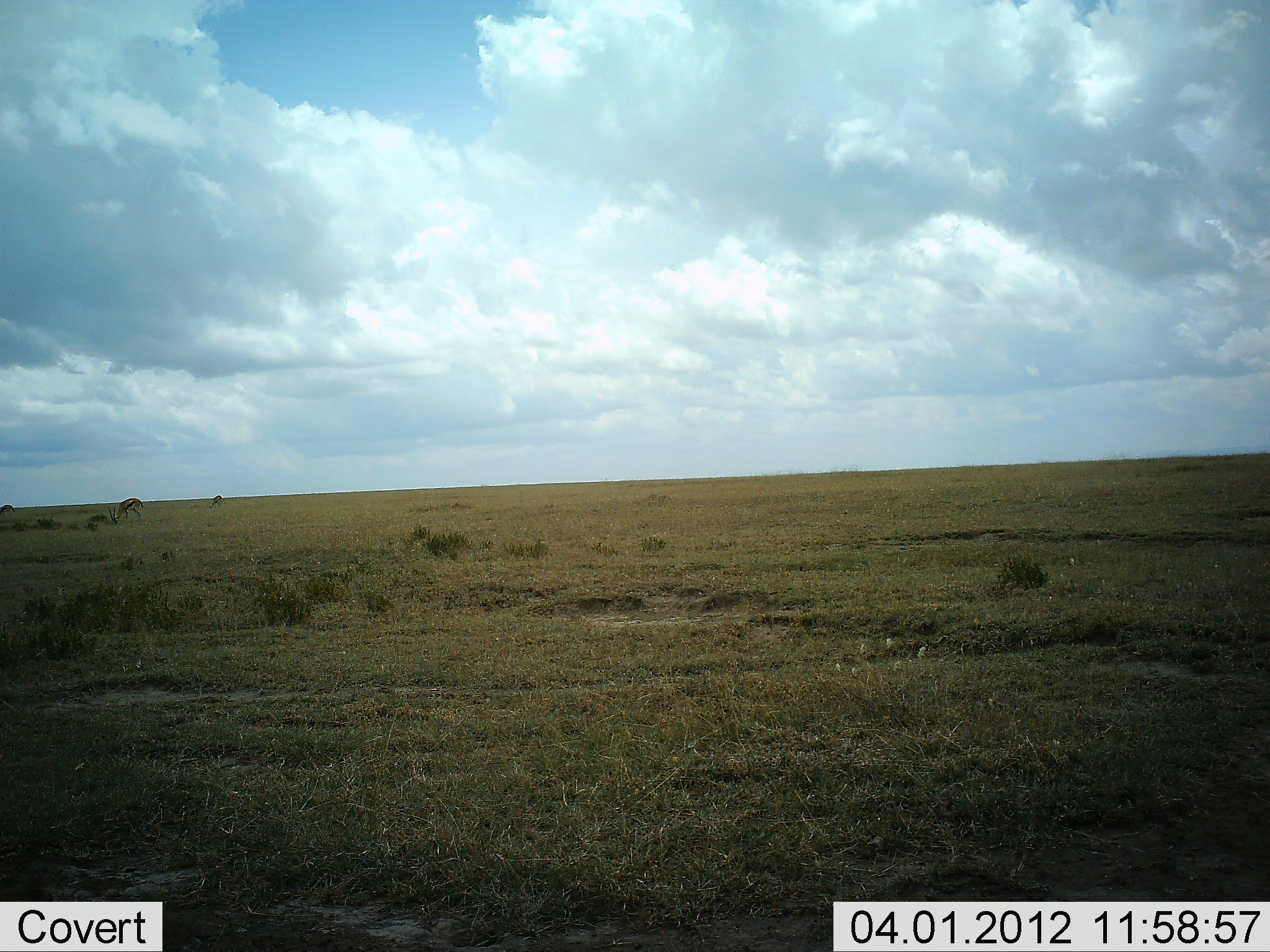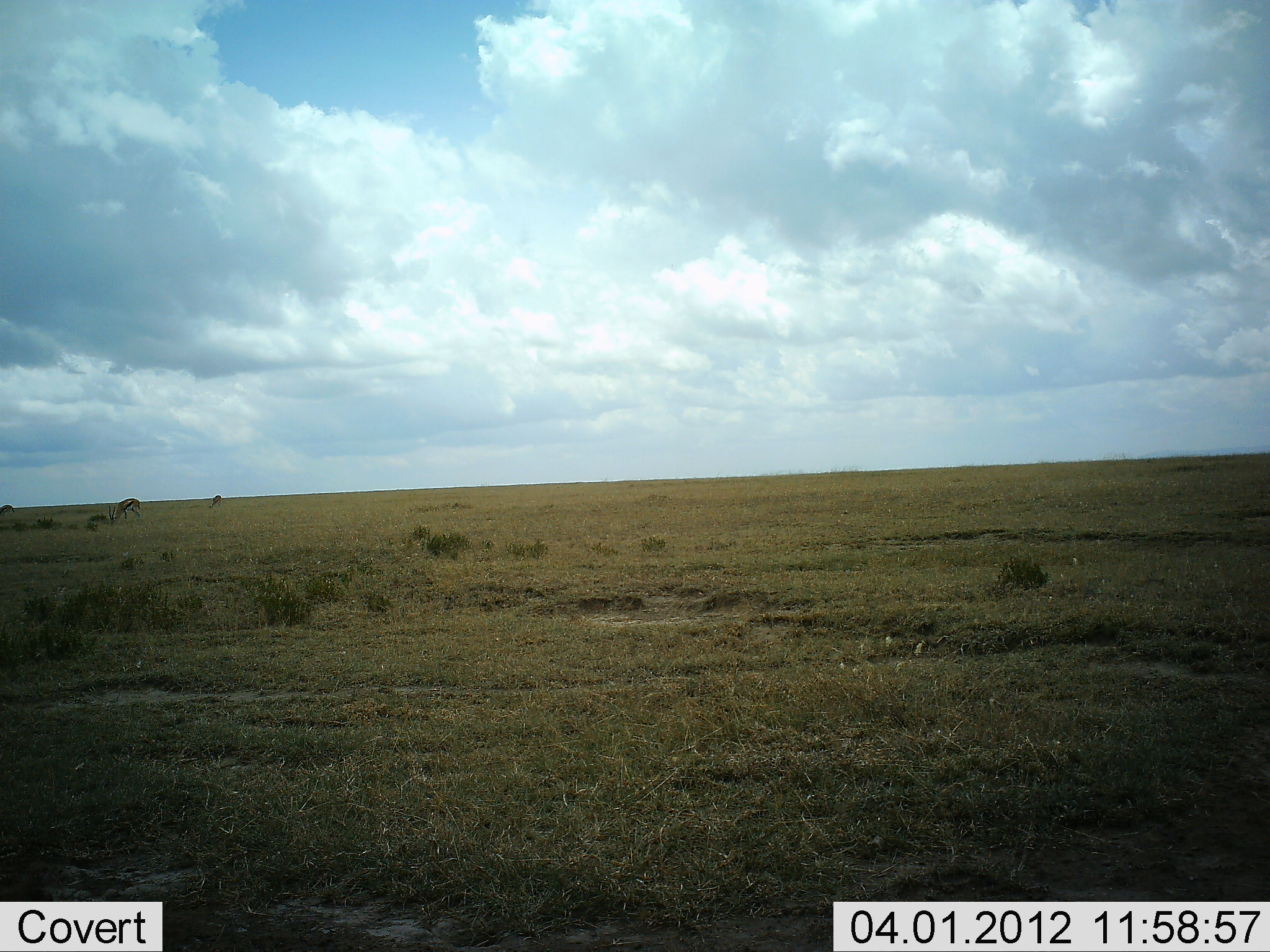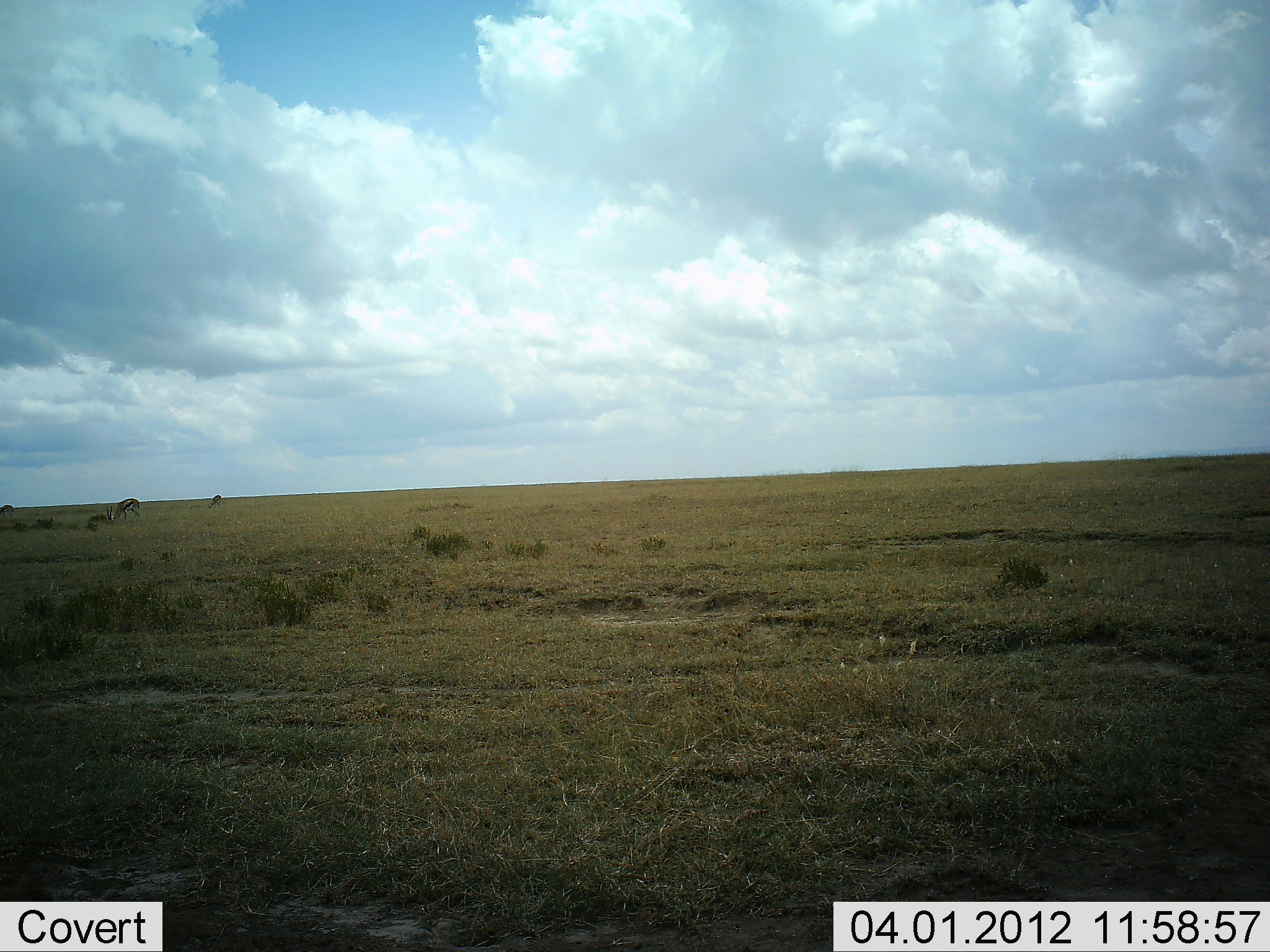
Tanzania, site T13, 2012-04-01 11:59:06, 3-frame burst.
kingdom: Animalia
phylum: Chordata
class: Mammalia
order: Artiodactyla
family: Bovidae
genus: Eudorcas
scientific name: Eudorcas thomsonii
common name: thomson's gazelle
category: gazellethomsons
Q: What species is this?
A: Gazellethomsons (thomson's gazelle) (Eudorcas thomsonii).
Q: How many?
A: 2.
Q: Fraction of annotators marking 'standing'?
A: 36%.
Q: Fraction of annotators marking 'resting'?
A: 9%.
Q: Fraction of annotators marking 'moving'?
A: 5%.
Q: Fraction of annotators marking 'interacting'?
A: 0%.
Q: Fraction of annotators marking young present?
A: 0%.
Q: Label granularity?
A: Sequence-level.